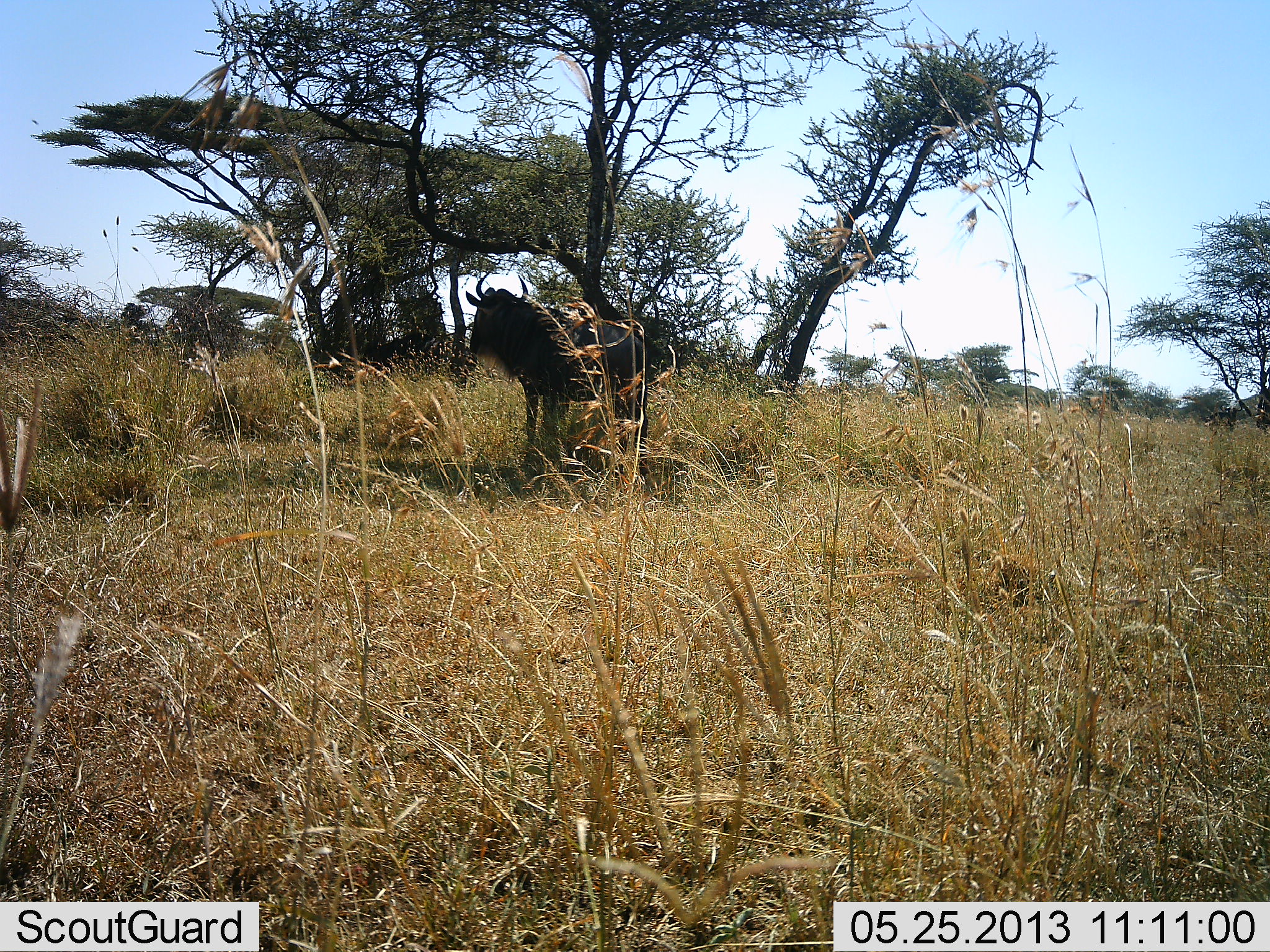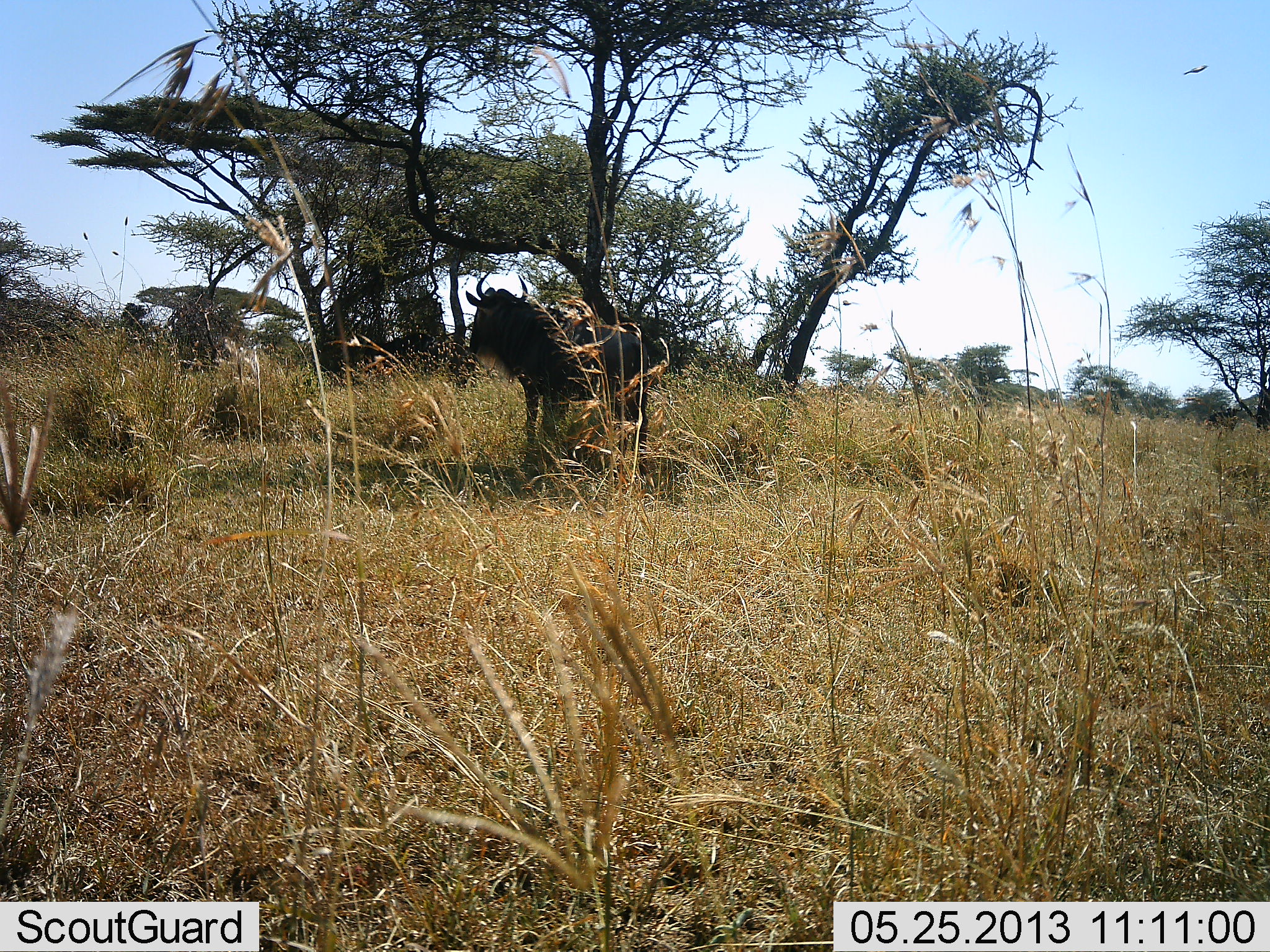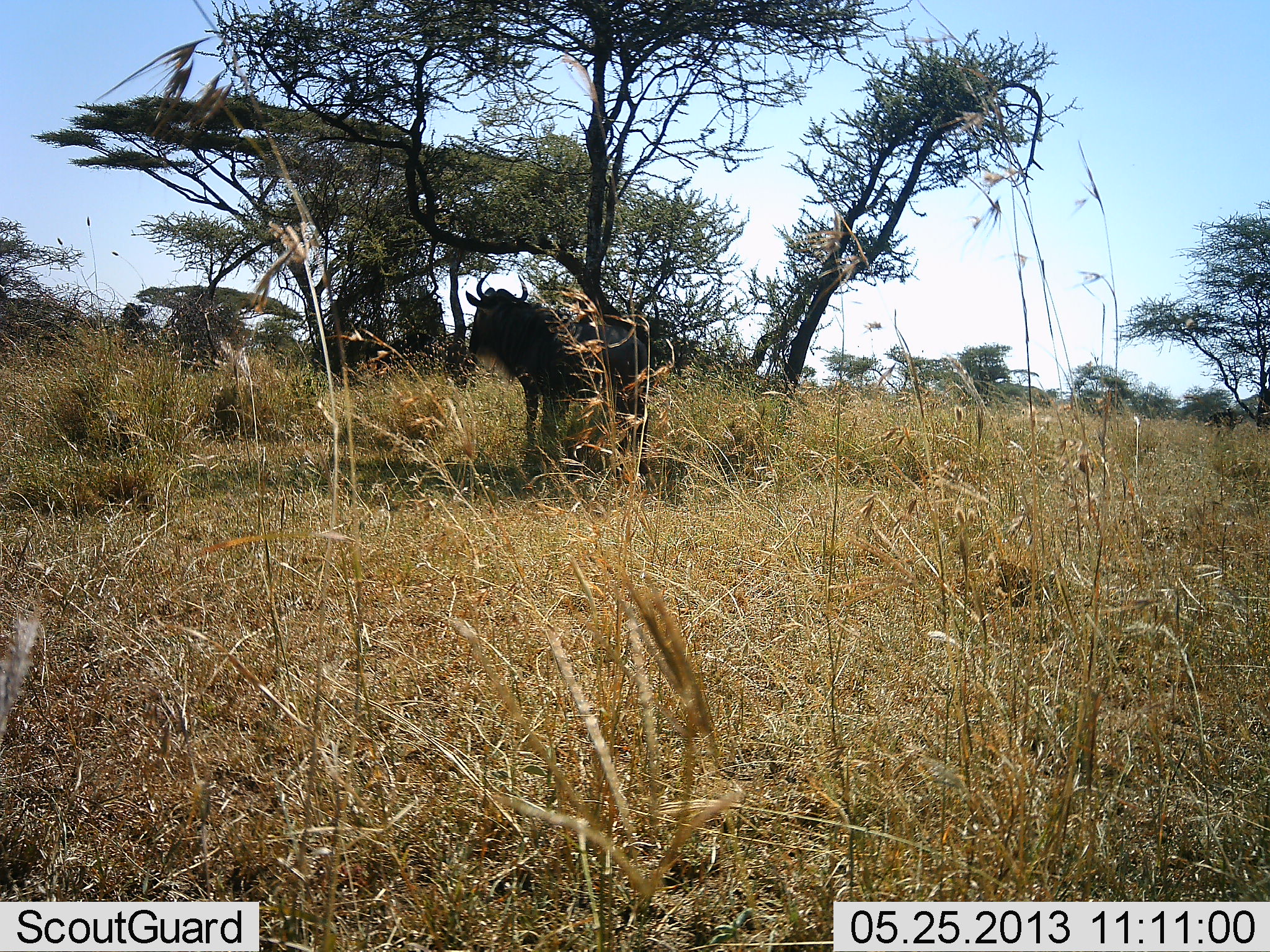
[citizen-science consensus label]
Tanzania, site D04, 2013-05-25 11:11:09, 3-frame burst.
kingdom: Animalia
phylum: Chordata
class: Mammalia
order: Artiodactyla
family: Bovidae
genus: Connochaetes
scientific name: Connochaetes taurinus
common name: blue wildebeest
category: wildebeest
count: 1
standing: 100%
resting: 0%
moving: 0%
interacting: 0%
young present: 0%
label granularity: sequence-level